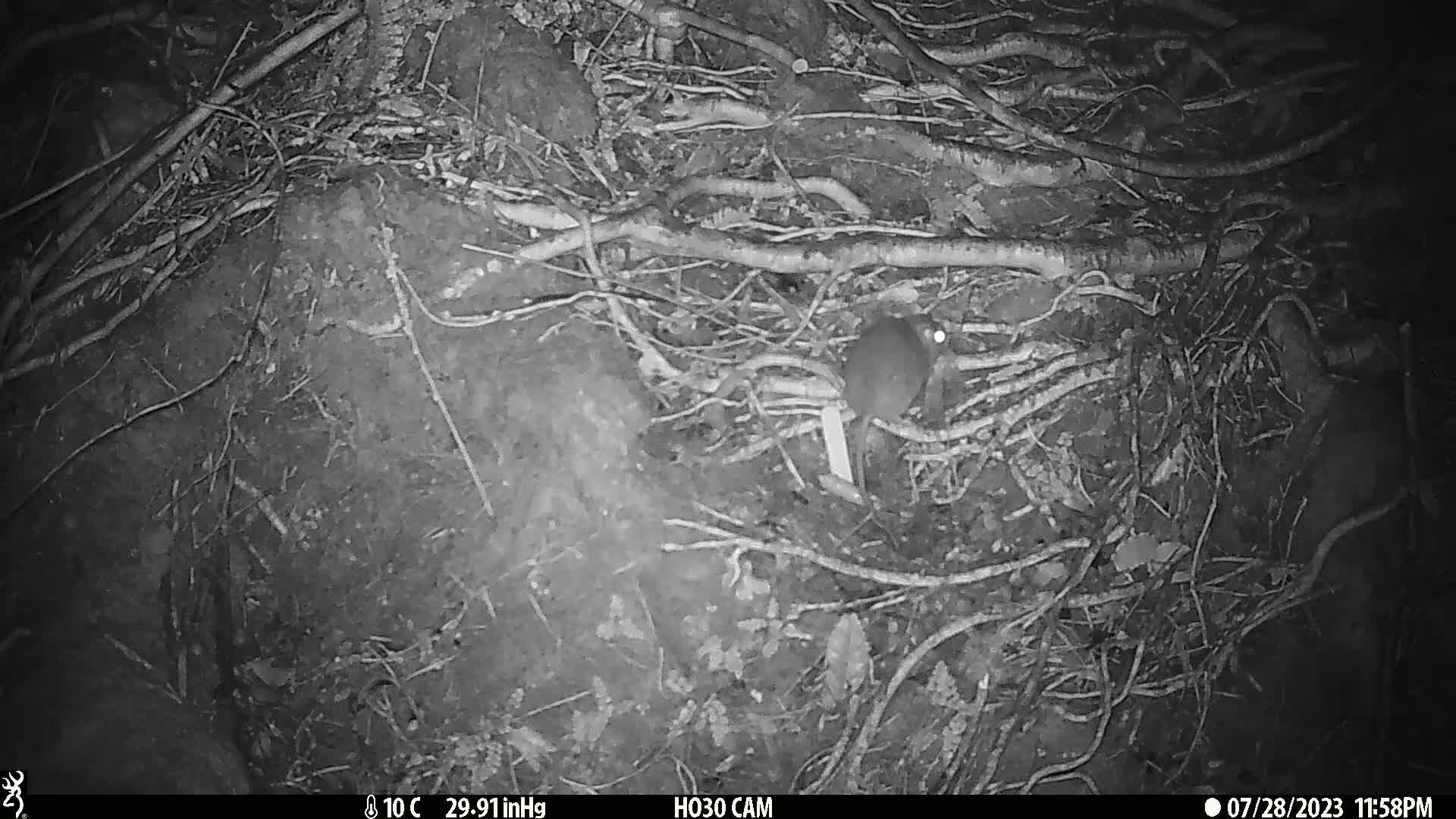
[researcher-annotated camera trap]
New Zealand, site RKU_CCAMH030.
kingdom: Animalia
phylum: Chordata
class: Mammalia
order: Rodentia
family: Muridae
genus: Rattus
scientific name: Rattus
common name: rat